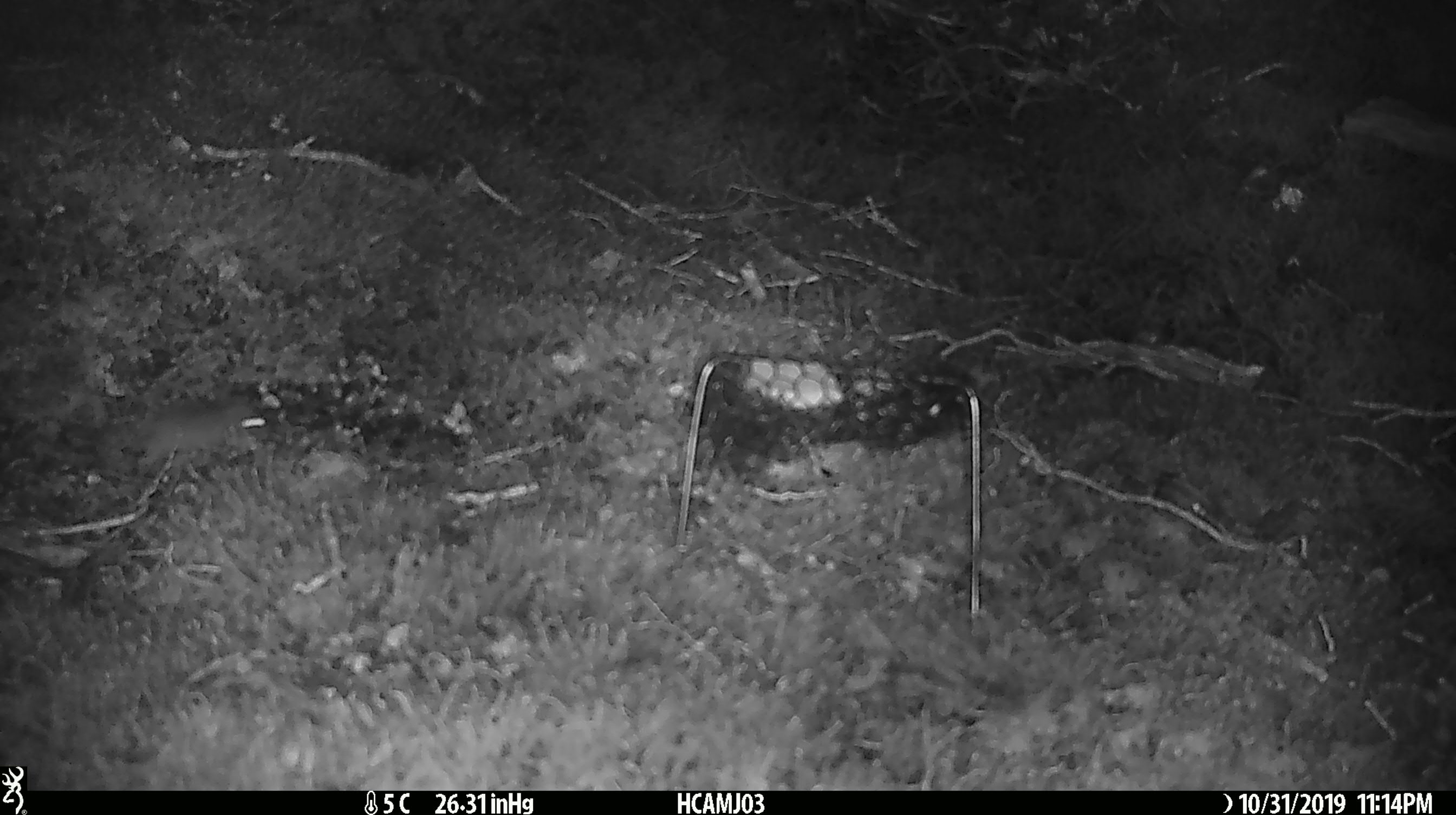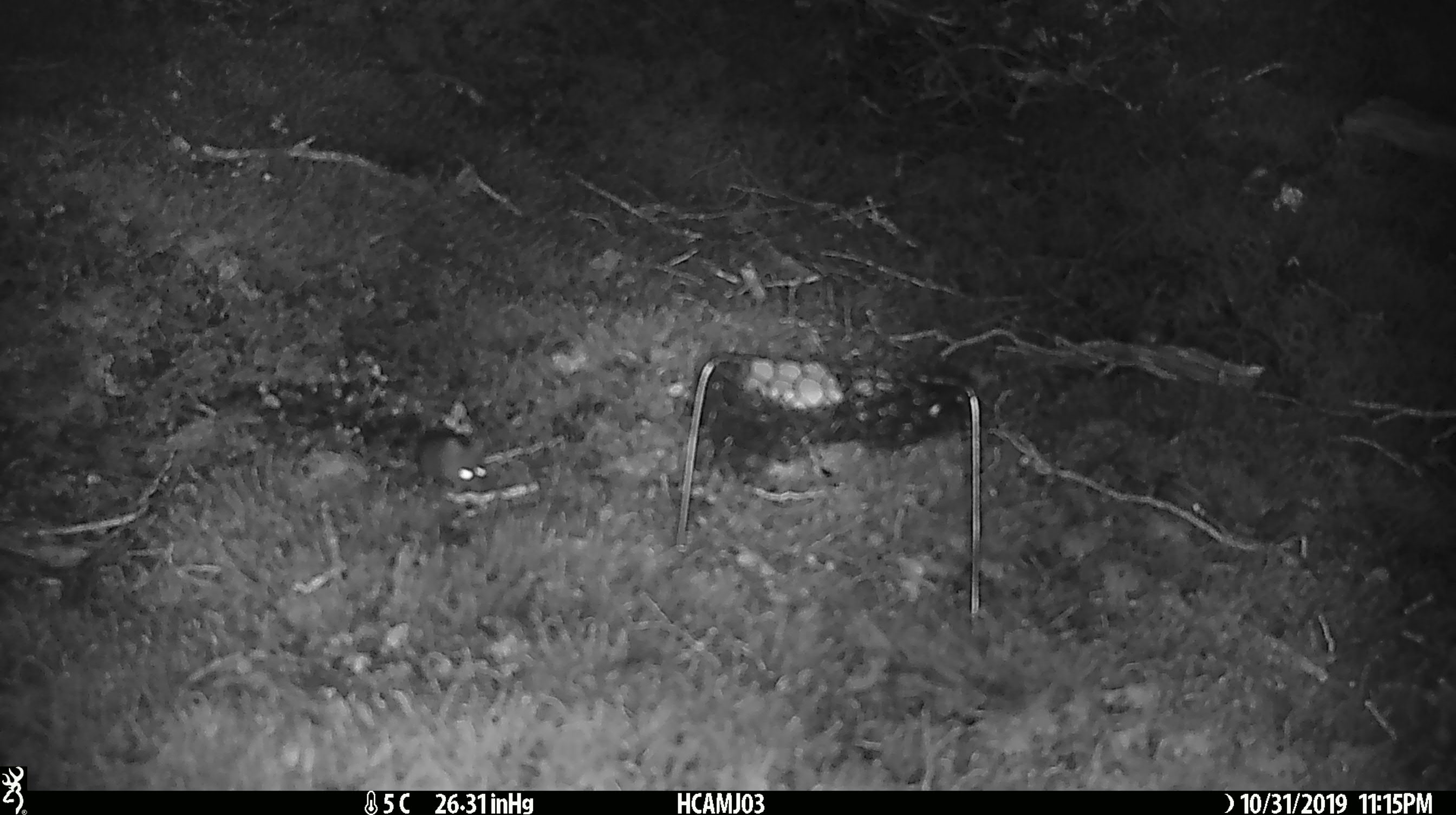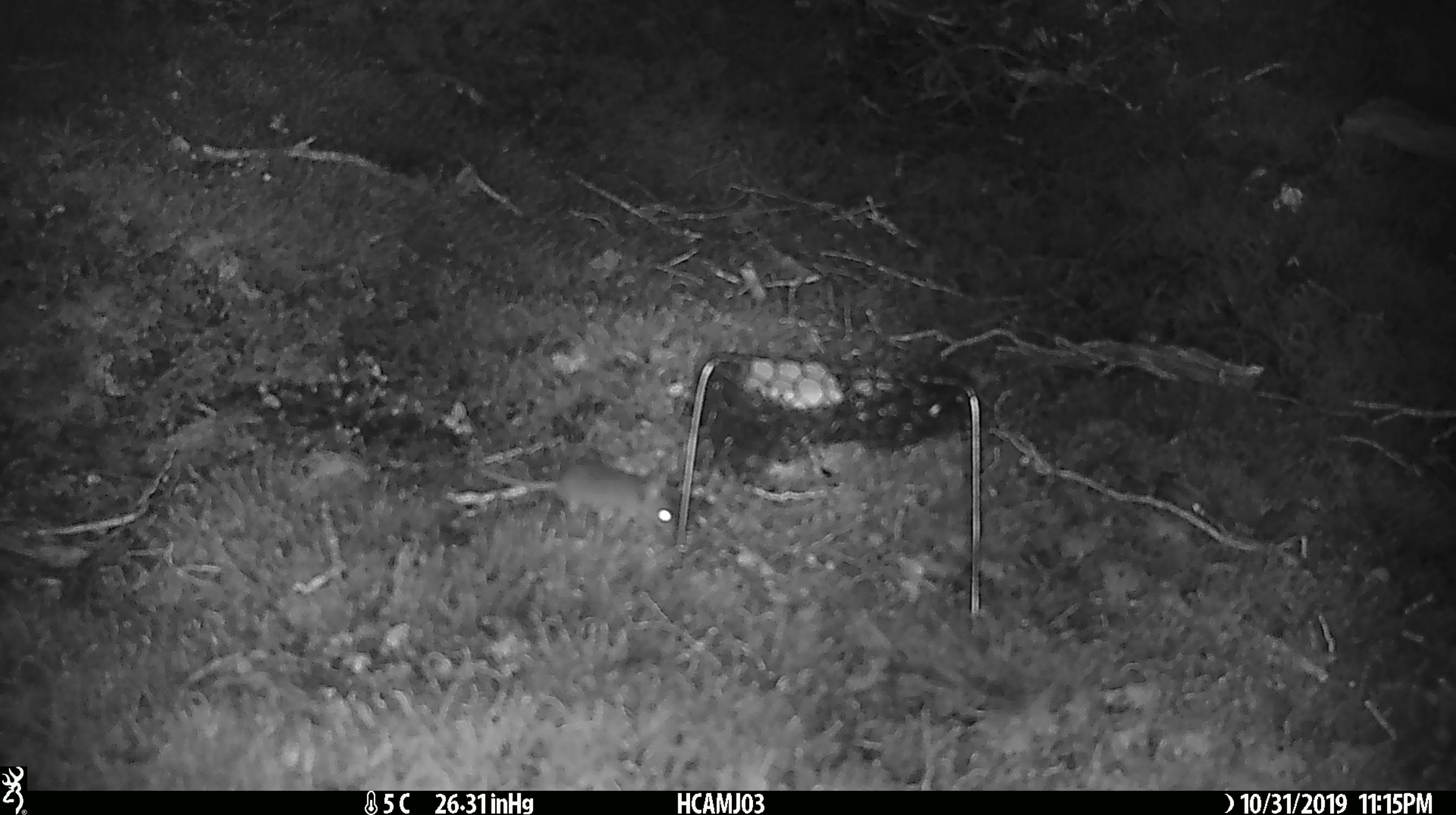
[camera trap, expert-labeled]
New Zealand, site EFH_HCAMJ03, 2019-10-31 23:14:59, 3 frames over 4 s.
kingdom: Animalia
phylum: Chordata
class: Mammalia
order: Rodentia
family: Muridae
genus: Mus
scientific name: Mus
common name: mouse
Mouse (Mus).